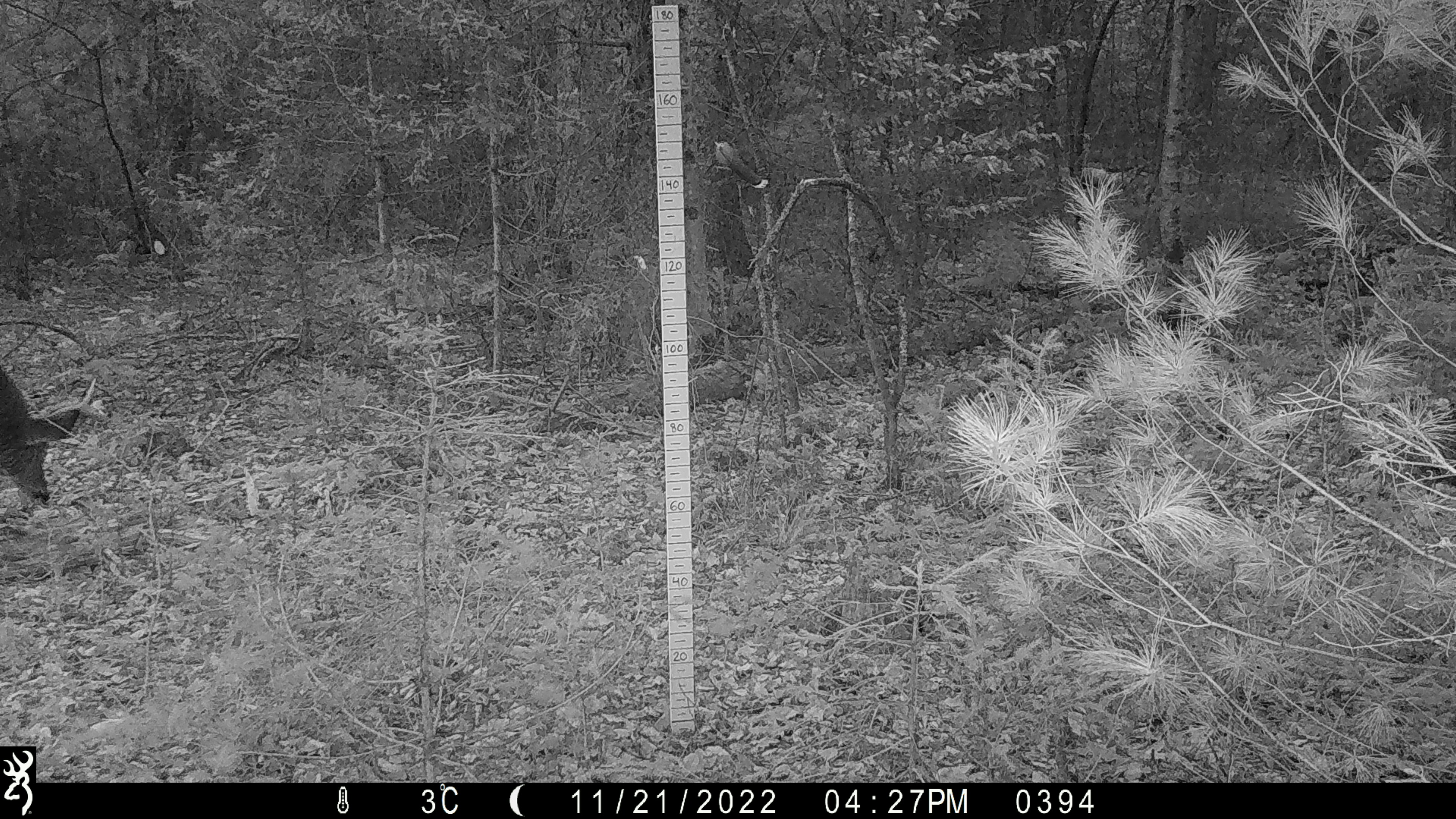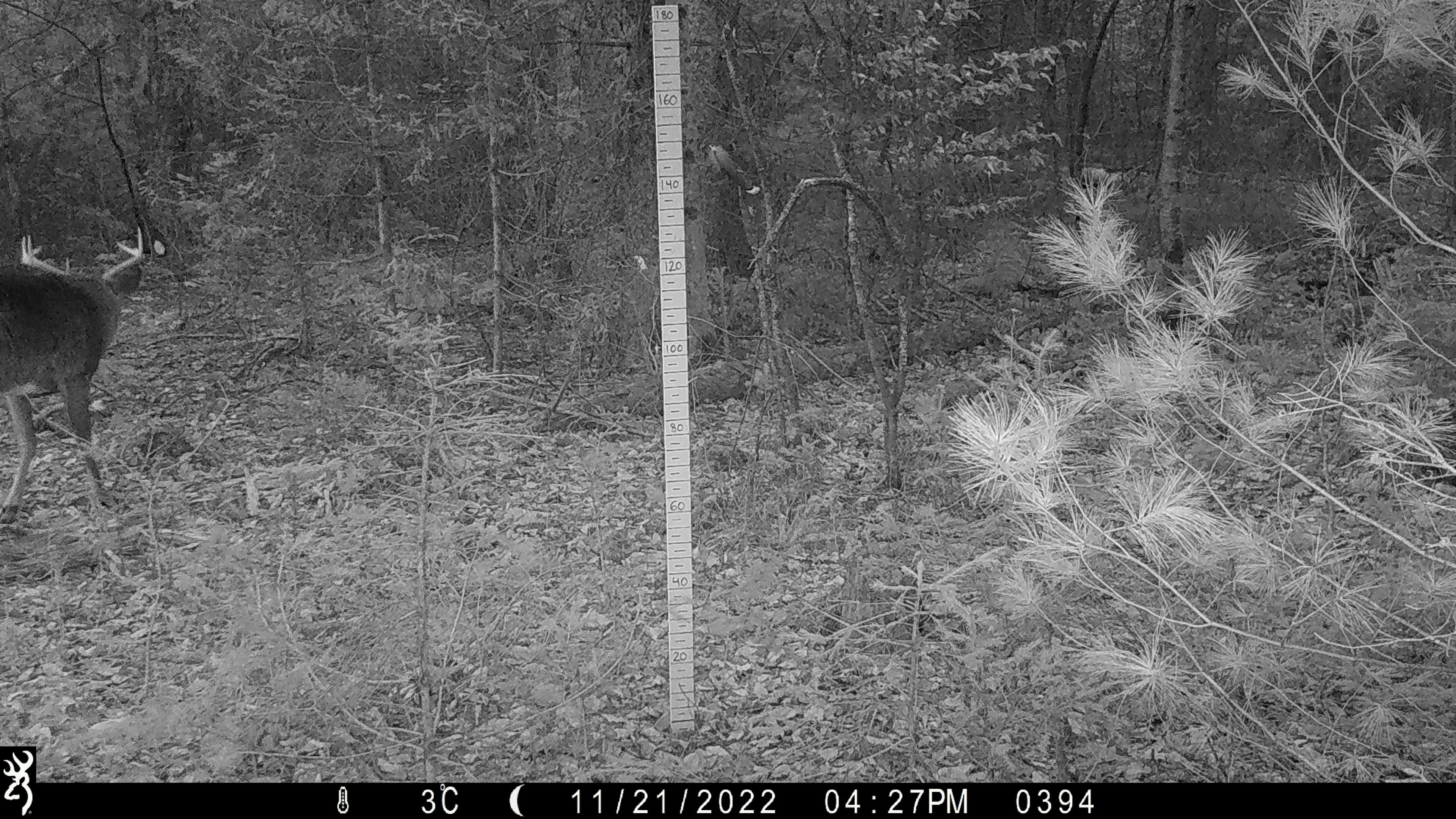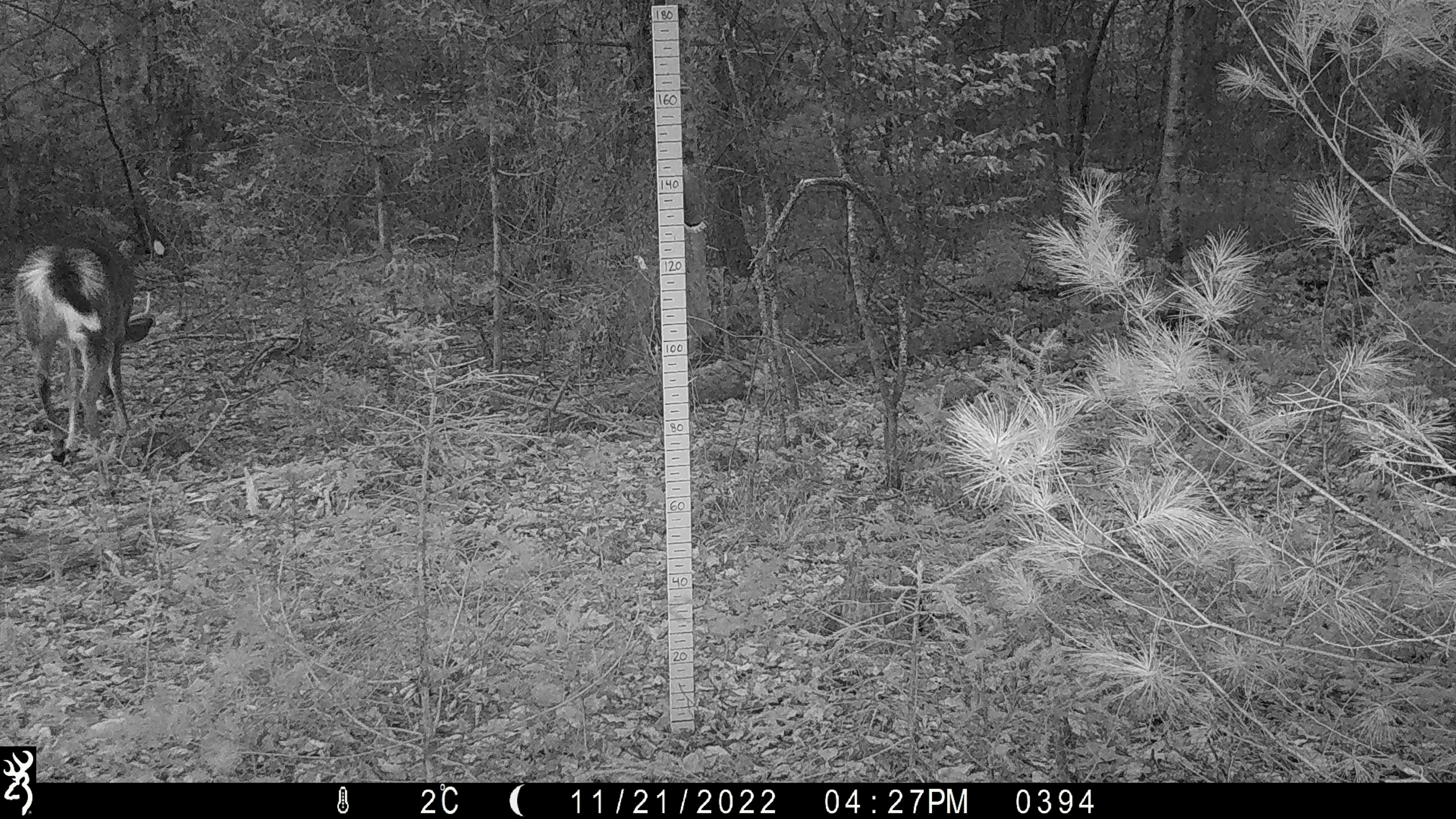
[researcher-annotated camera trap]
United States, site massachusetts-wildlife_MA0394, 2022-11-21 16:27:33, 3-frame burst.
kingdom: Animalia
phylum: Chordata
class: Mammalia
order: Artiodactyla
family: Cervidae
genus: Odocoileus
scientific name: Odocoileus virginianus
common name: white-tailed deer